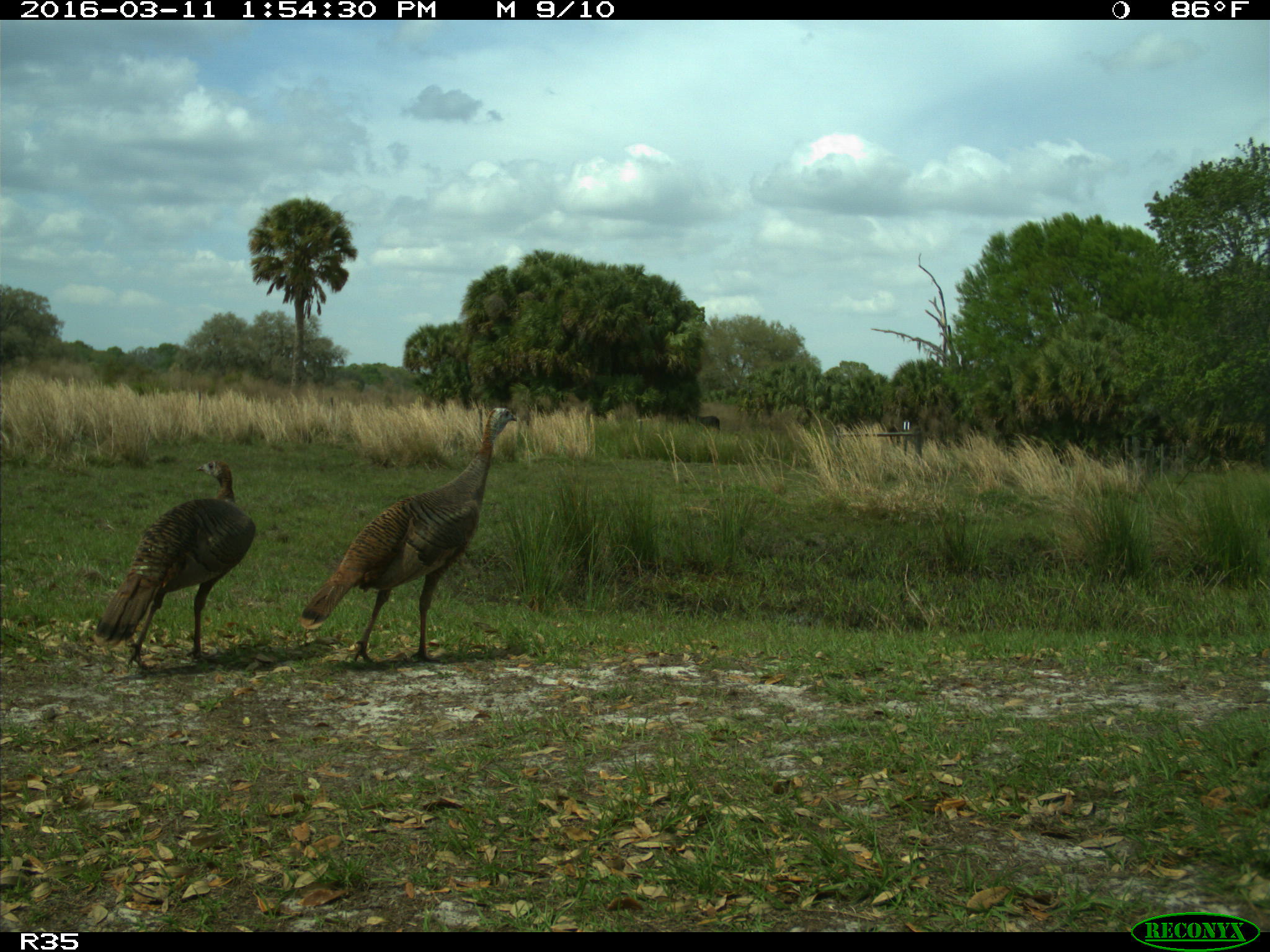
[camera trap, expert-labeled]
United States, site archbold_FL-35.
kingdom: Animalia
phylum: Chordata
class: Aves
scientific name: Aves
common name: birds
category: unidentified bird